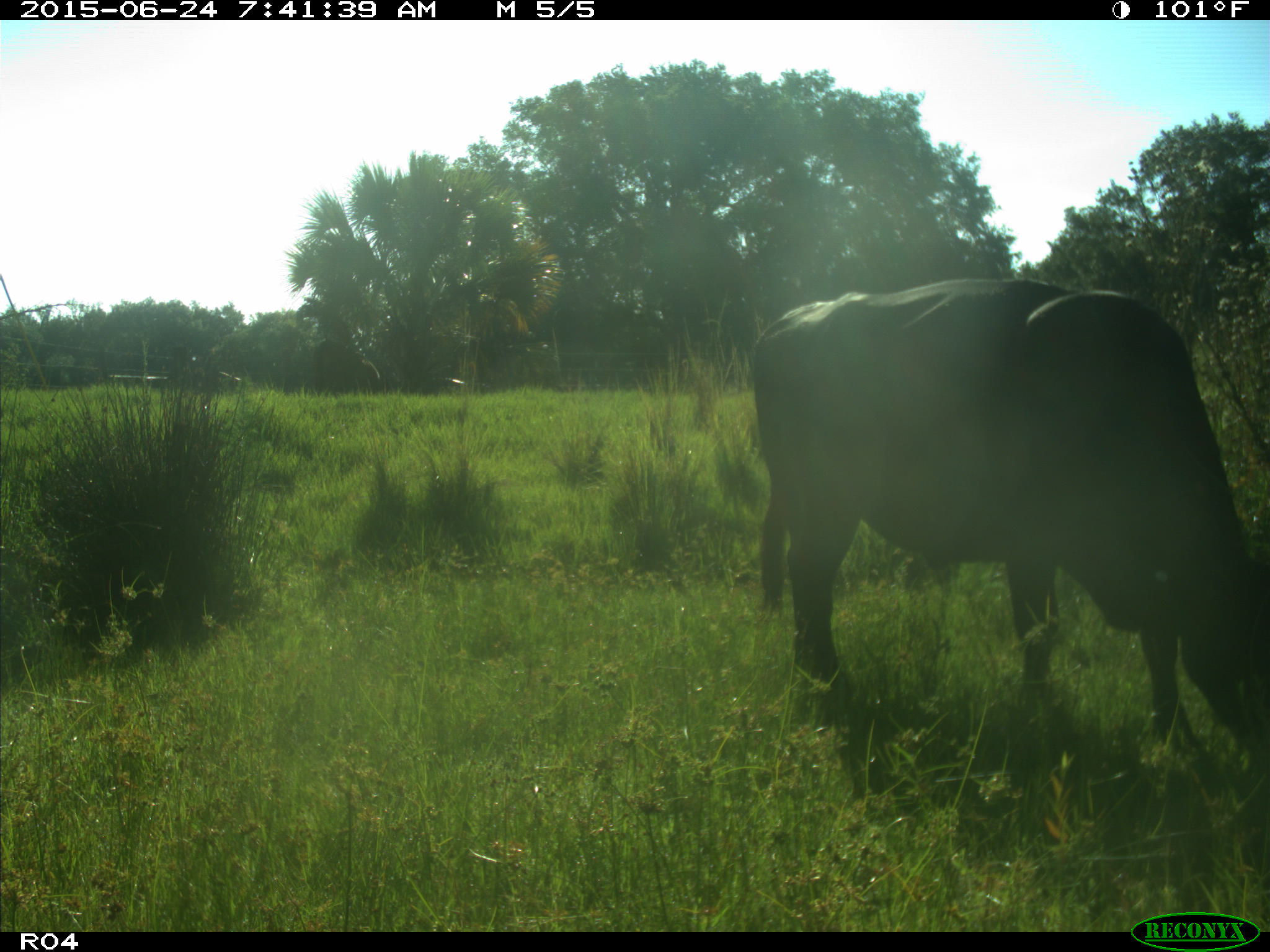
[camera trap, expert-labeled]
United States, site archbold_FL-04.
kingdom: Animalia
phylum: Chordata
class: Mammalia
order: Artiodactyla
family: Bovidae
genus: Bos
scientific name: Bos taurus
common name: domestic cow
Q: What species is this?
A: Bos taurus (domestic cow).